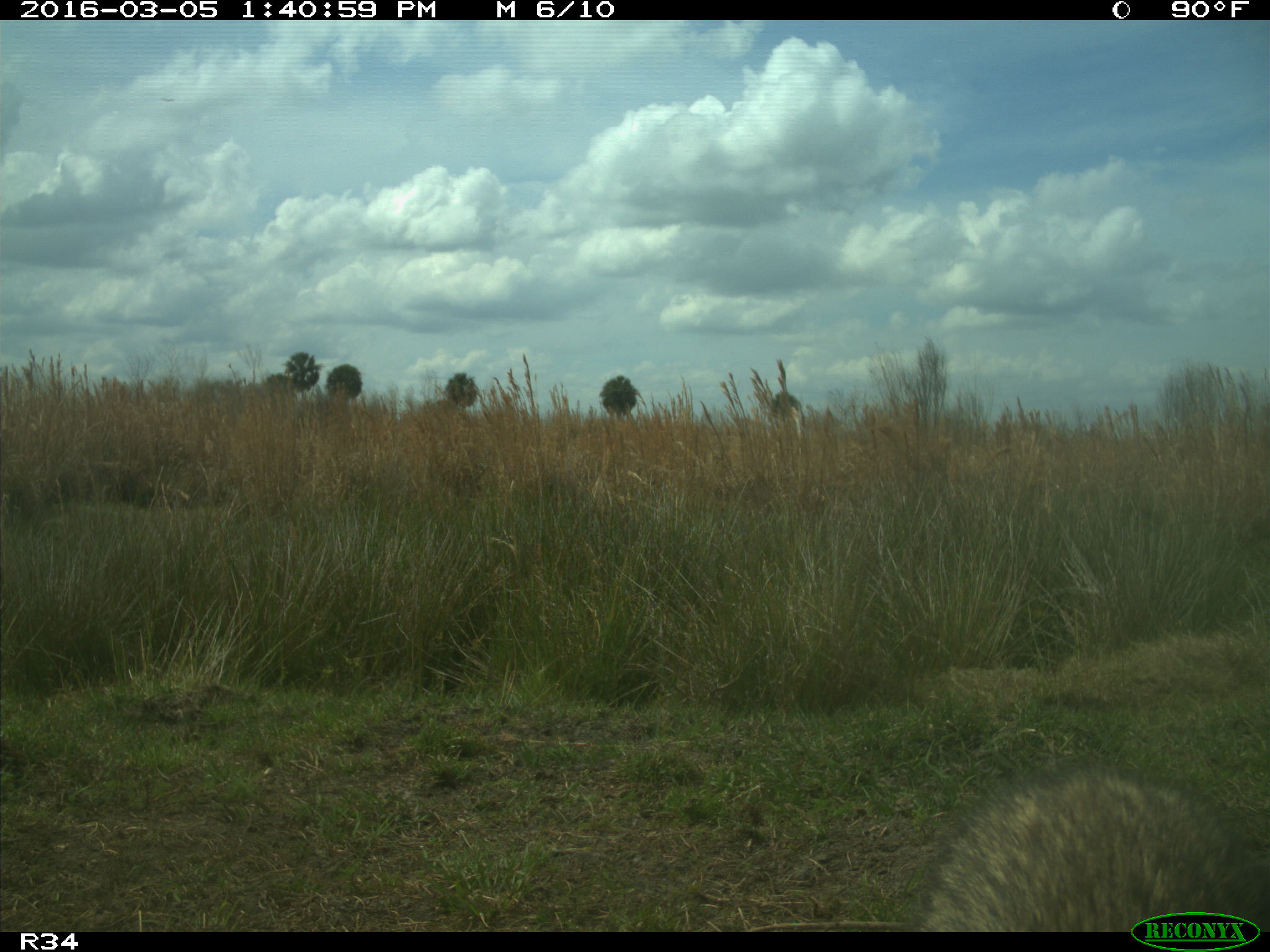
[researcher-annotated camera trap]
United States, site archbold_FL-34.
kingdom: Animalia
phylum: Chordata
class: Mammalia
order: Carnivora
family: Procyonidae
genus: Procyon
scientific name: Procyon lotor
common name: common raccoon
Procyon lotor (common raccoon).